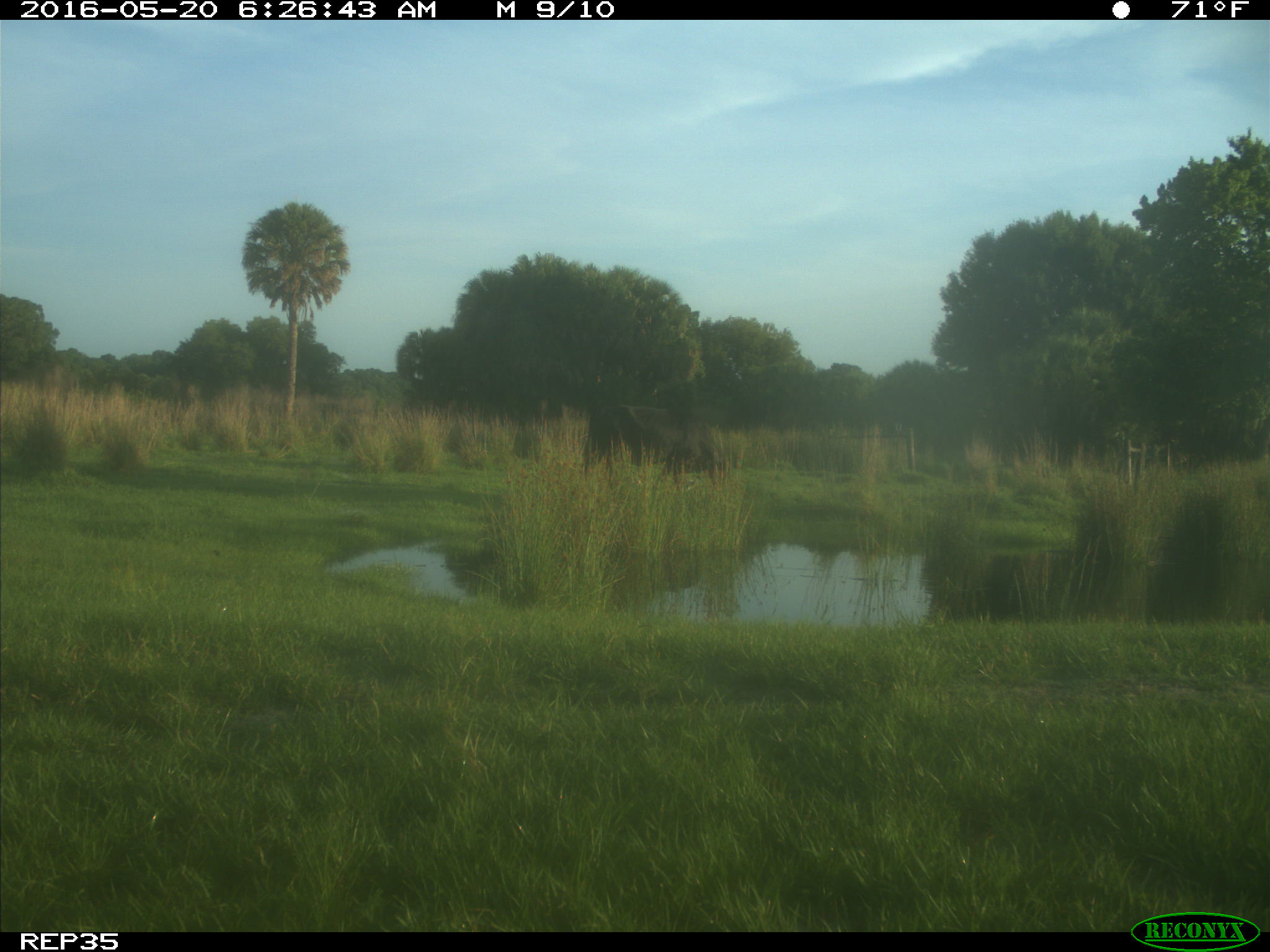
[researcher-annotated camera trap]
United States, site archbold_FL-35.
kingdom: Animalia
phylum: Chordata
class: Mammalia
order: Artiodactyla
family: Bovidae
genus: Bos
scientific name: Bos taurus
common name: domestic cow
Bos taurus (domestic cow).